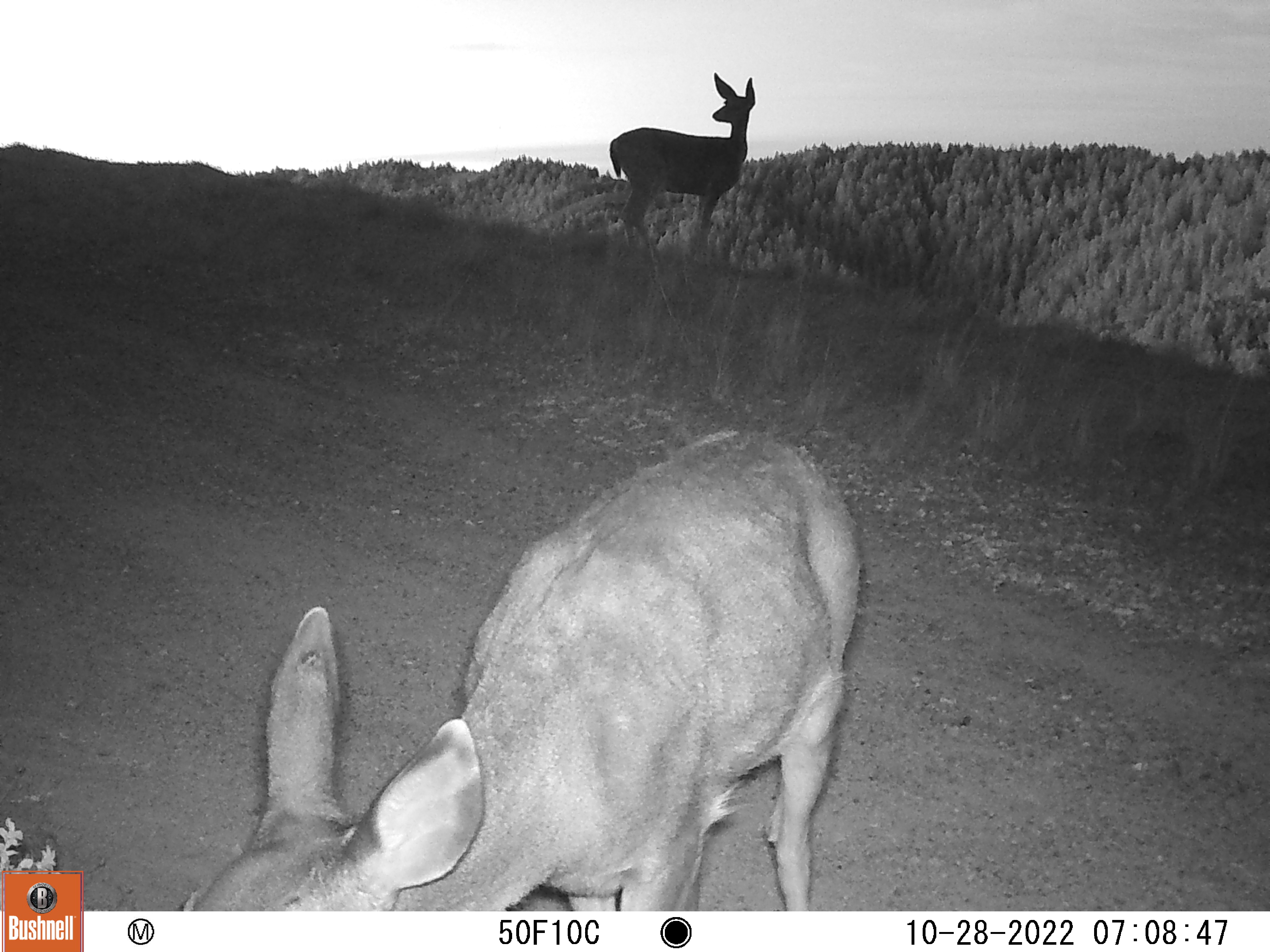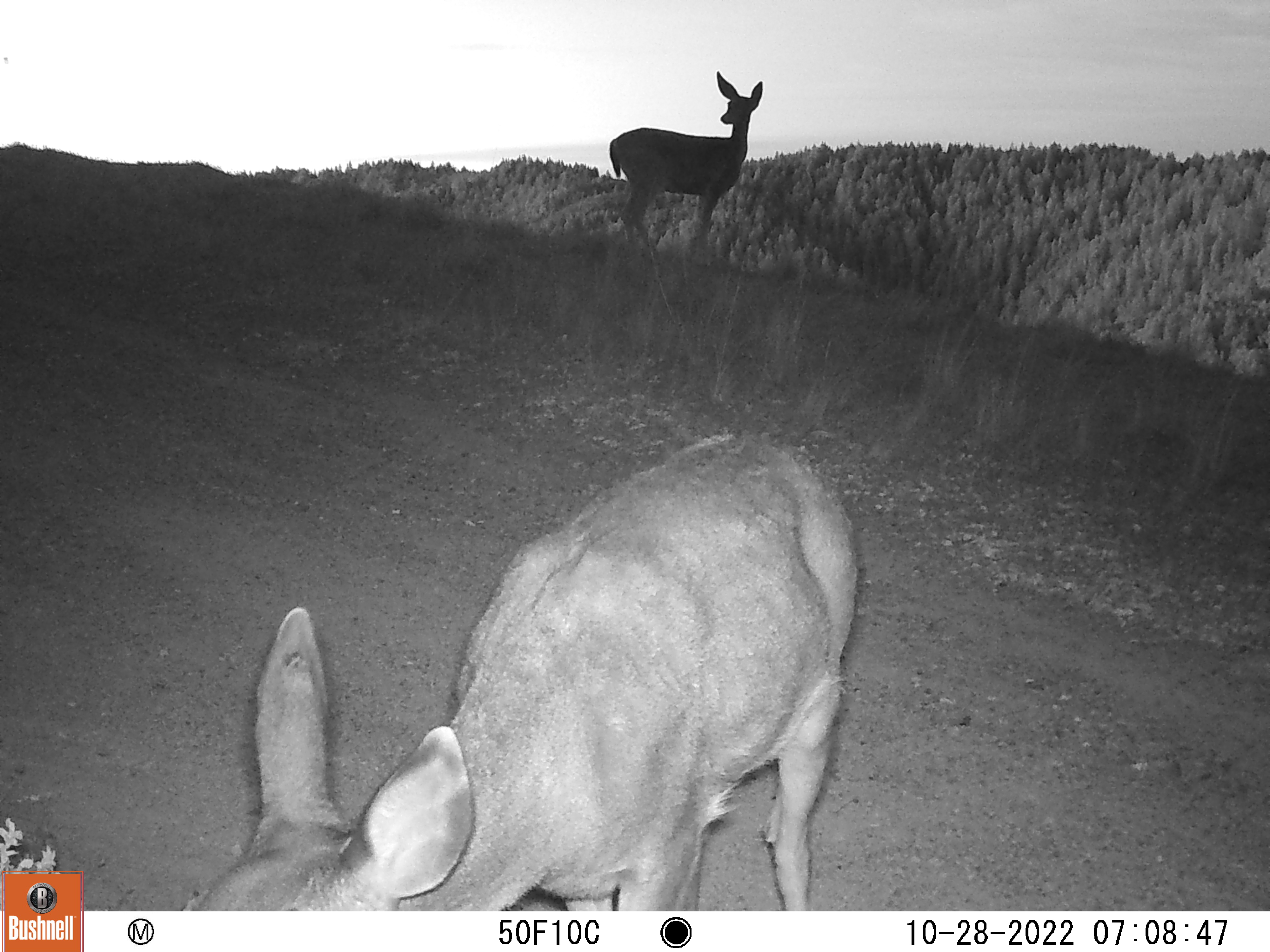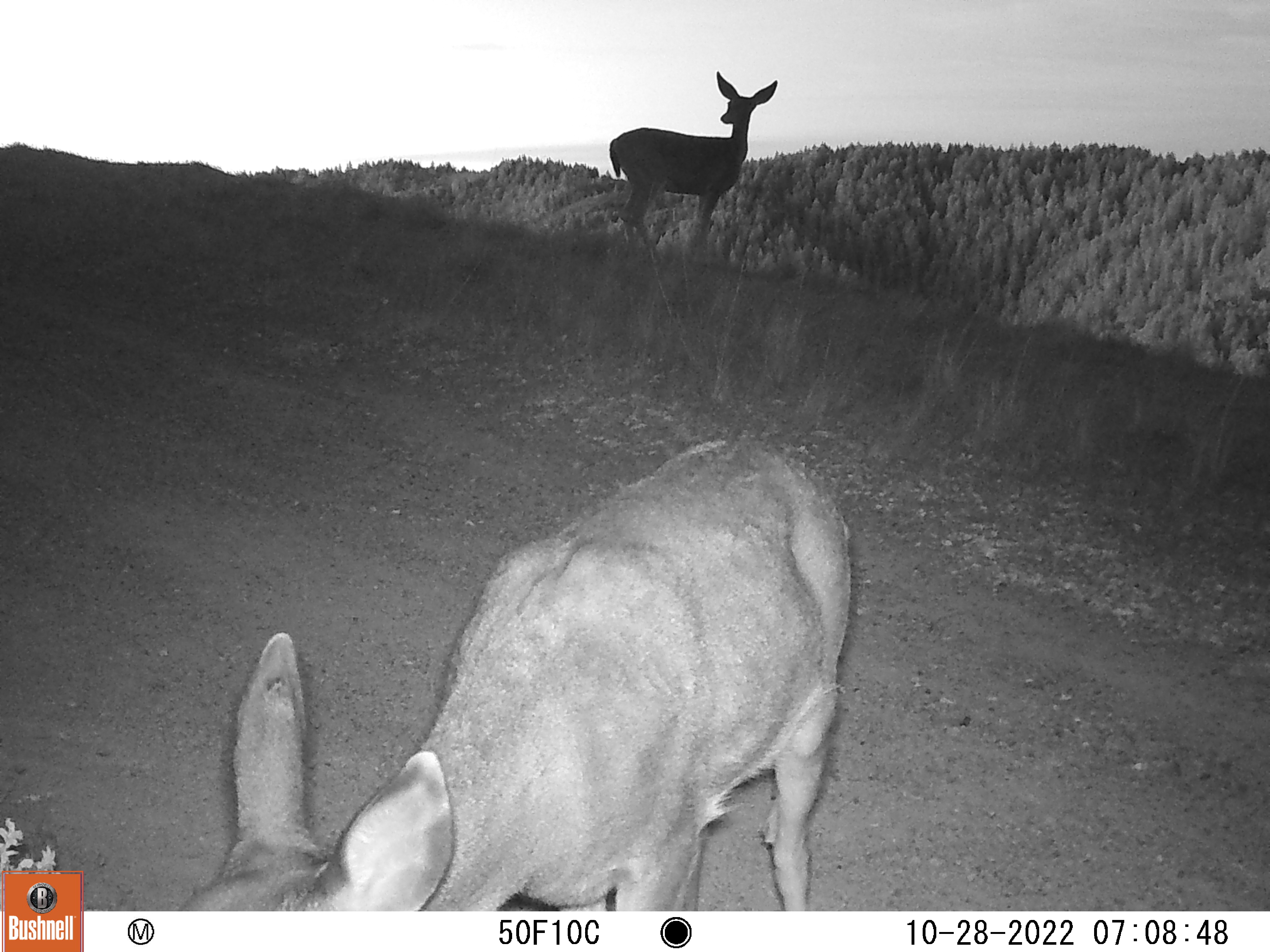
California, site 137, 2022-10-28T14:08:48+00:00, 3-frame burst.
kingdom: Animalia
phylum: Chordata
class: Mammalia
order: Artiodactyla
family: Cervidae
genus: Odocoileus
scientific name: Odocoileus hemionus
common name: mule deer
Mule deer (Odocoileus hemionus).